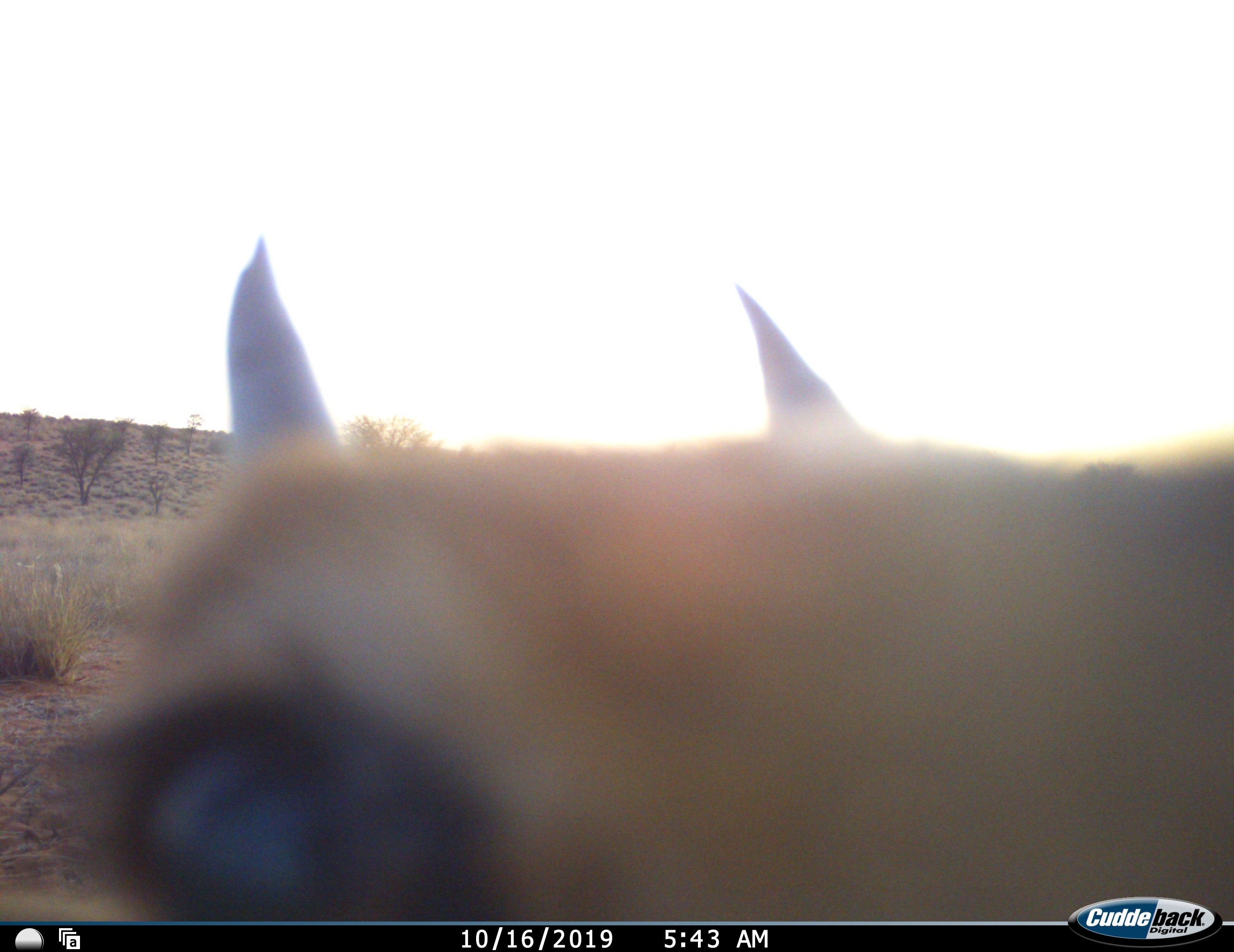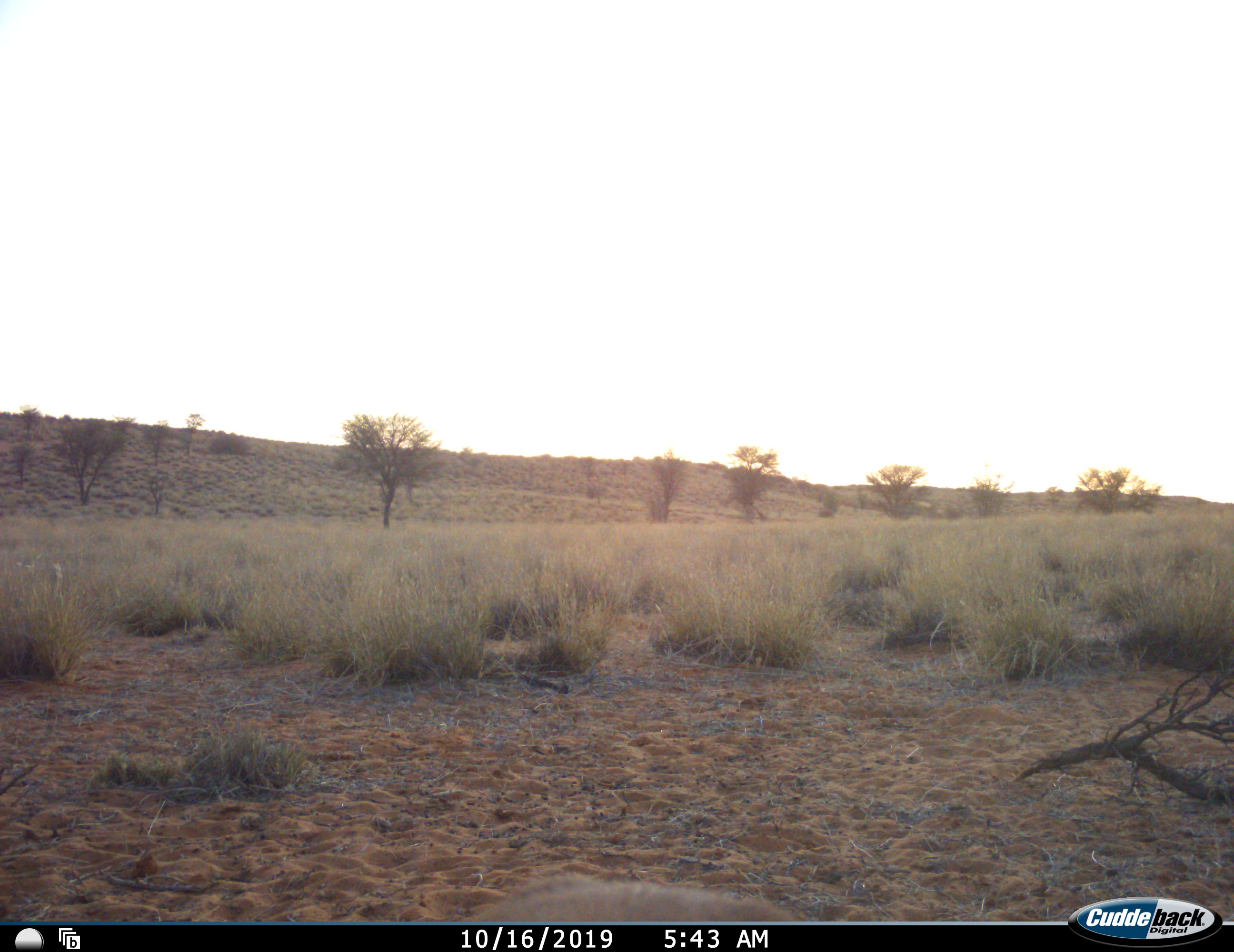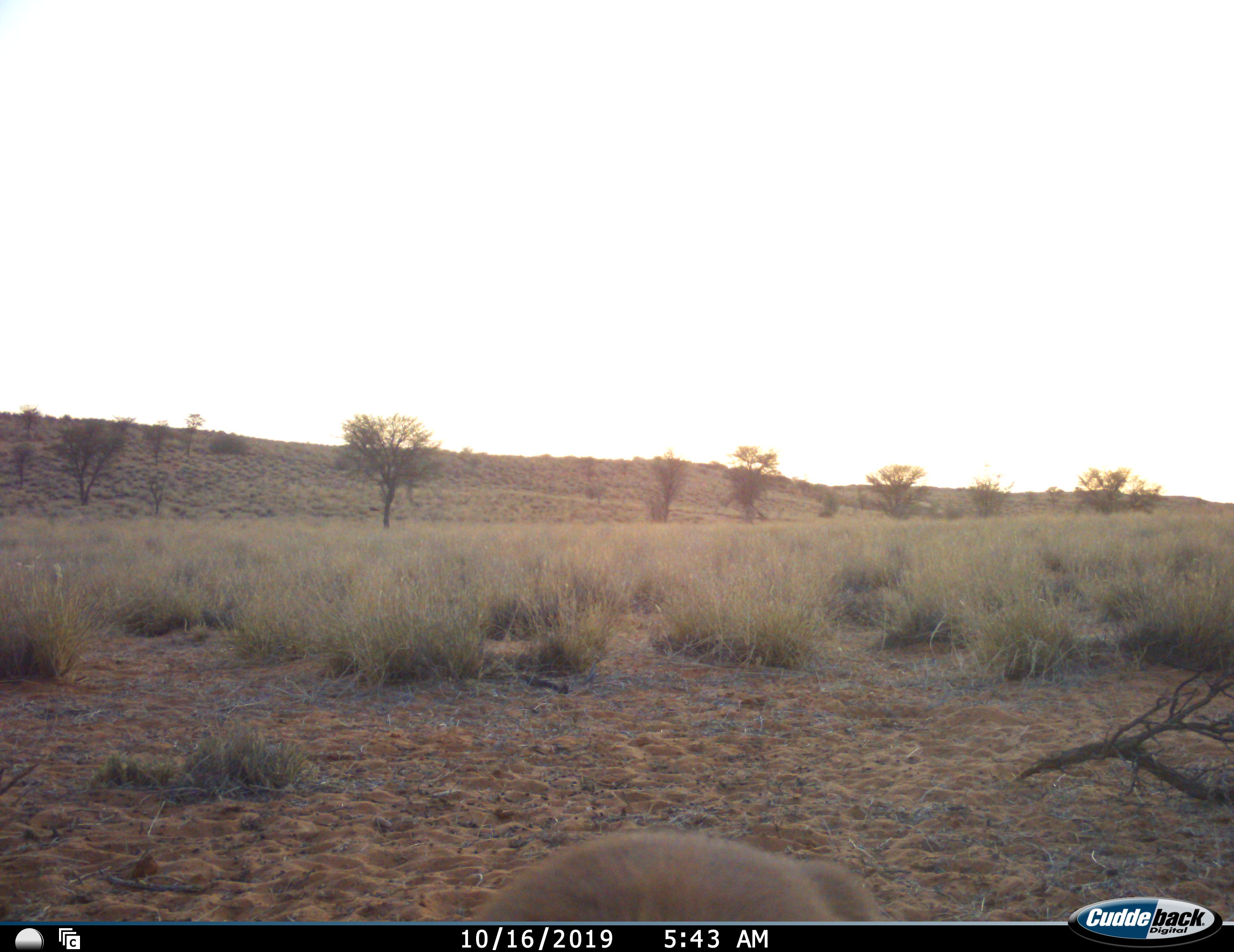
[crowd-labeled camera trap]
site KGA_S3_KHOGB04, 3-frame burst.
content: unidentified animal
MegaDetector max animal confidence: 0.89